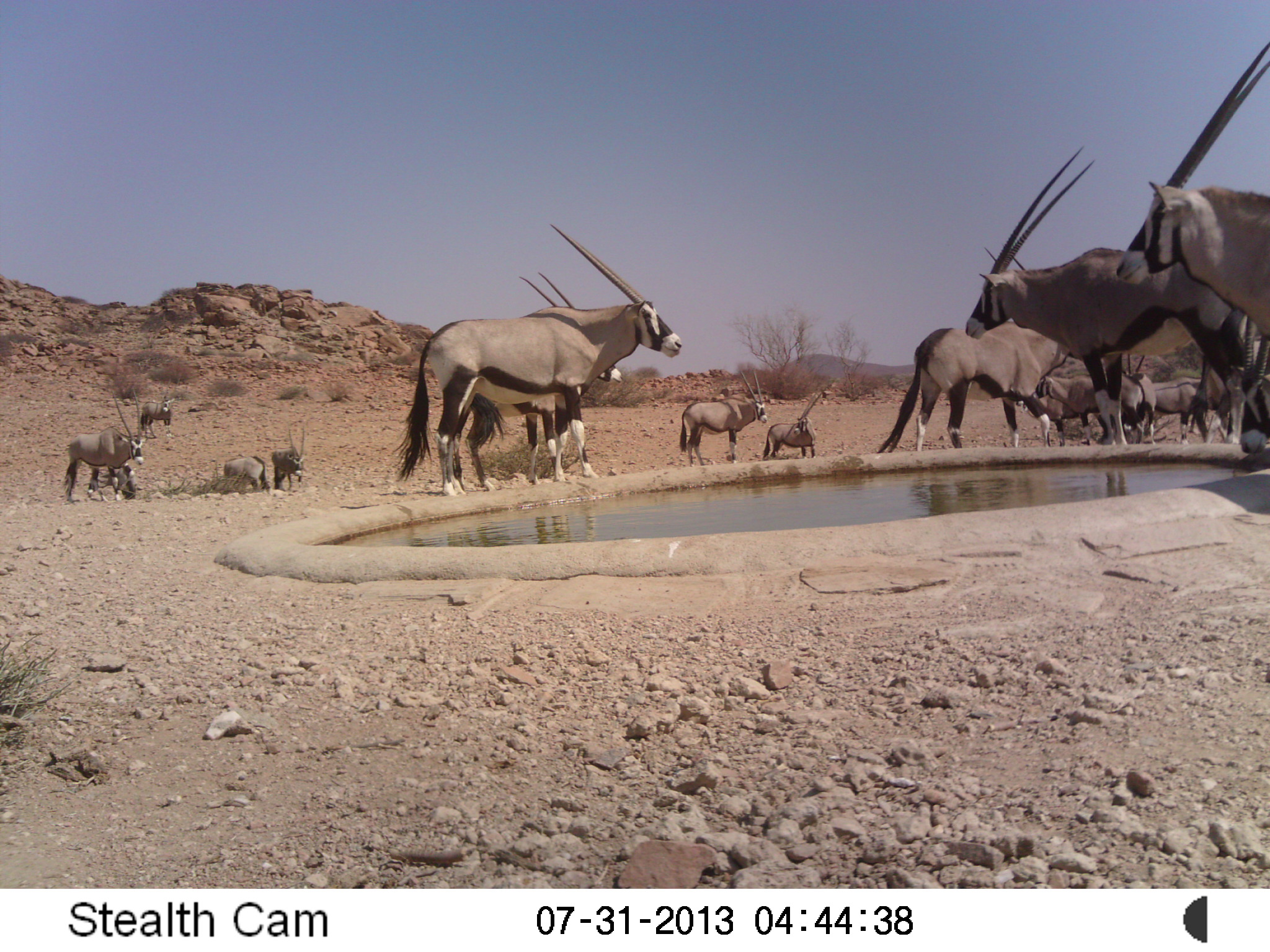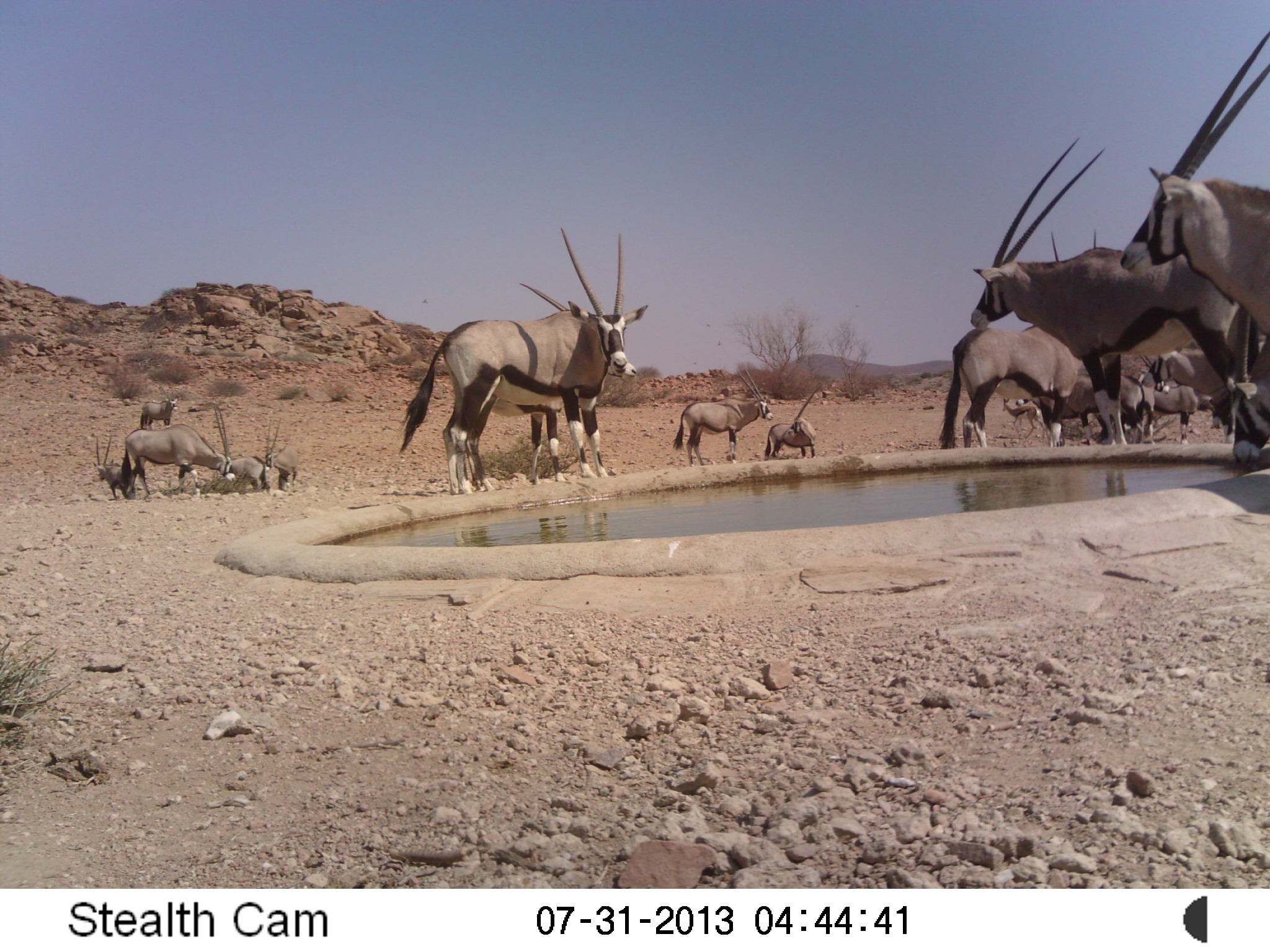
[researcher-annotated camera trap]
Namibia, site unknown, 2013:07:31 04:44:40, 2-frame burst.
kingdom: Animalia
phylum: Chordata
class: Mammalia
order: Artiodactyla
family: Bovidae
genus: Oryx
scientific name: Oryx gazella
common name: gemsbok